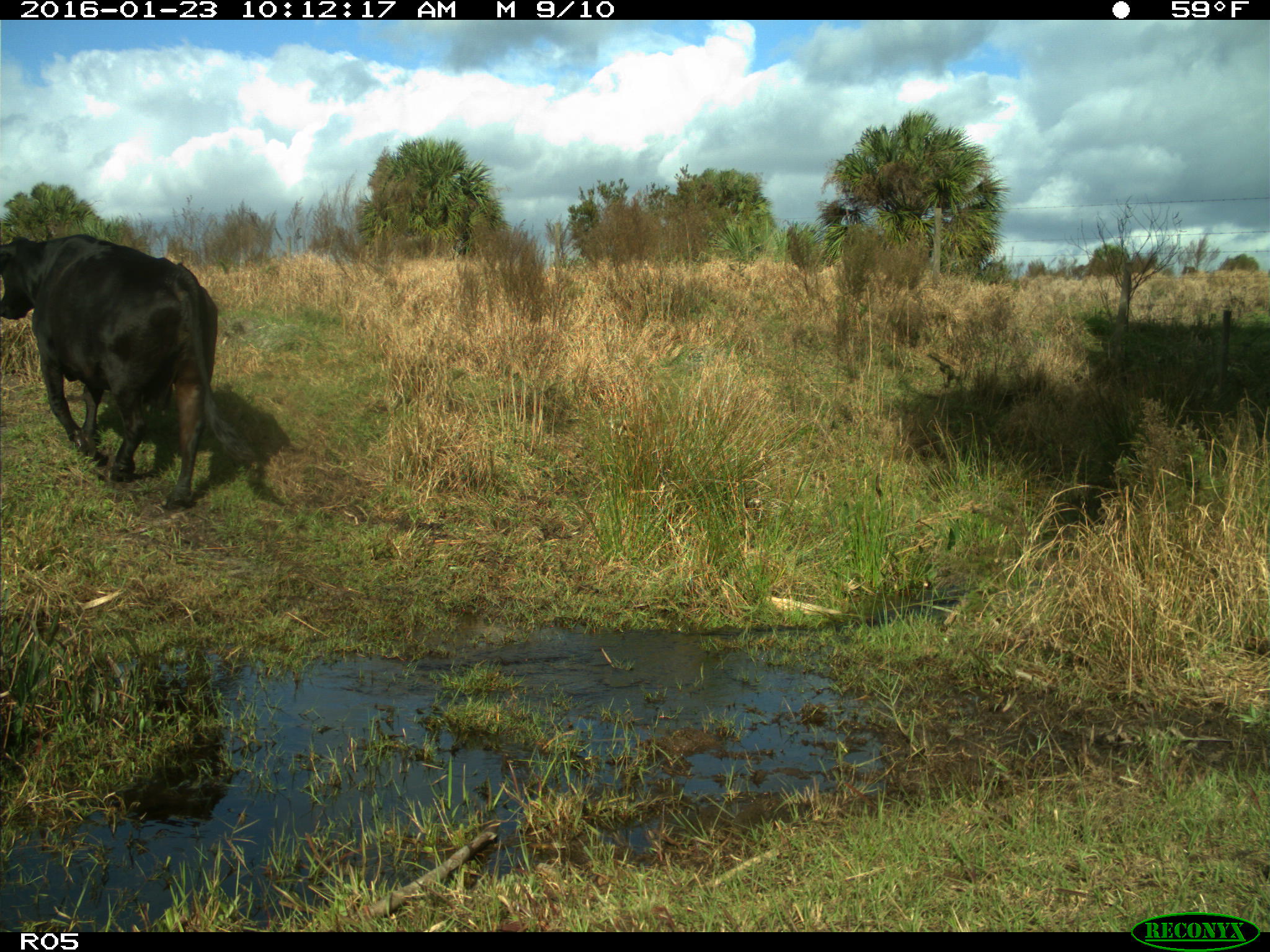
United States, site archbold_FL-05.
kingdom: Animalia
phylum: Chordata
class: Mammalia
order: Artiodactyla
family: Bovidae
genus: Bos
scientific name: Bos taurus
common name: domestic cow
Bos taurus (domestic cow).